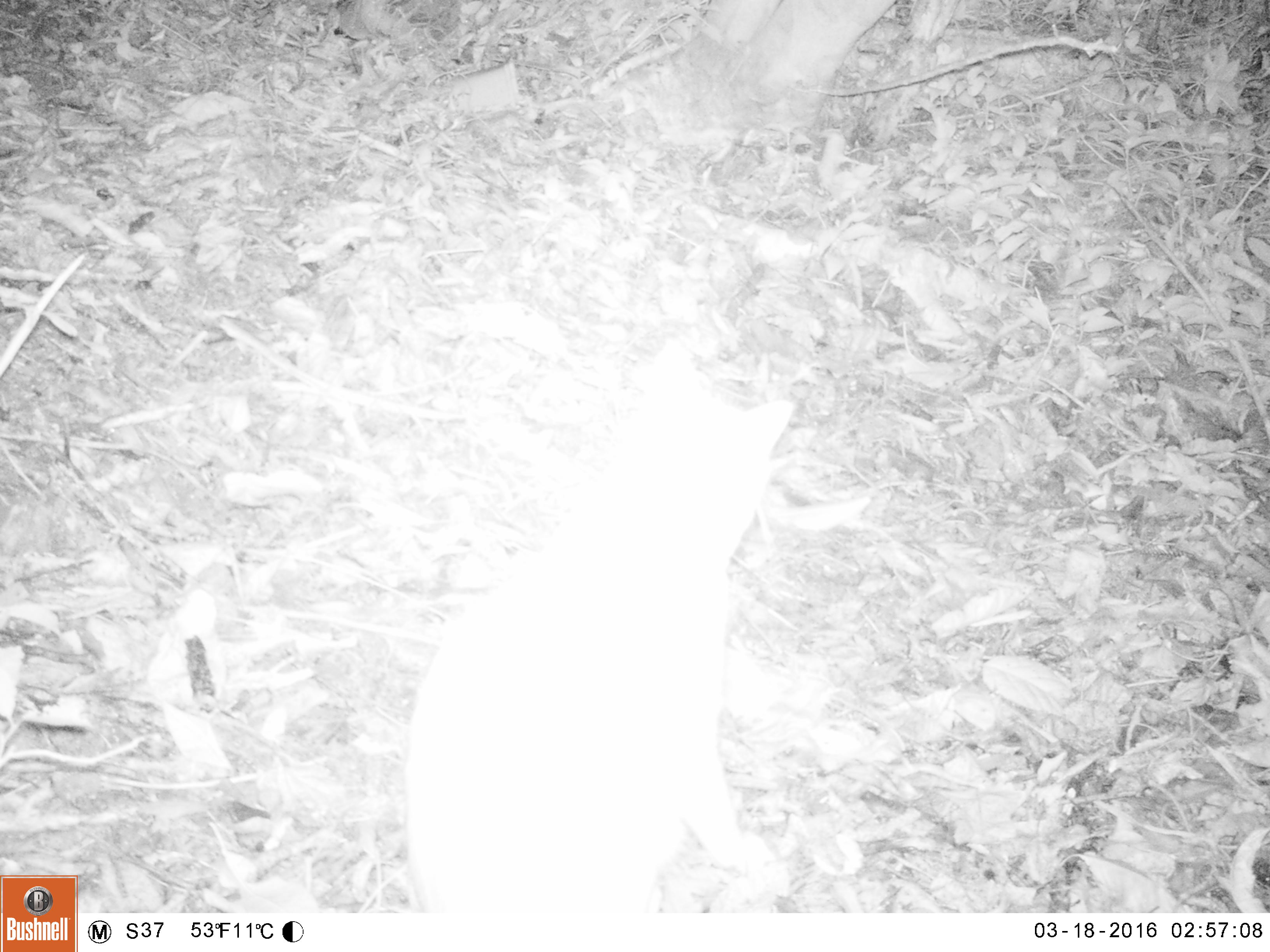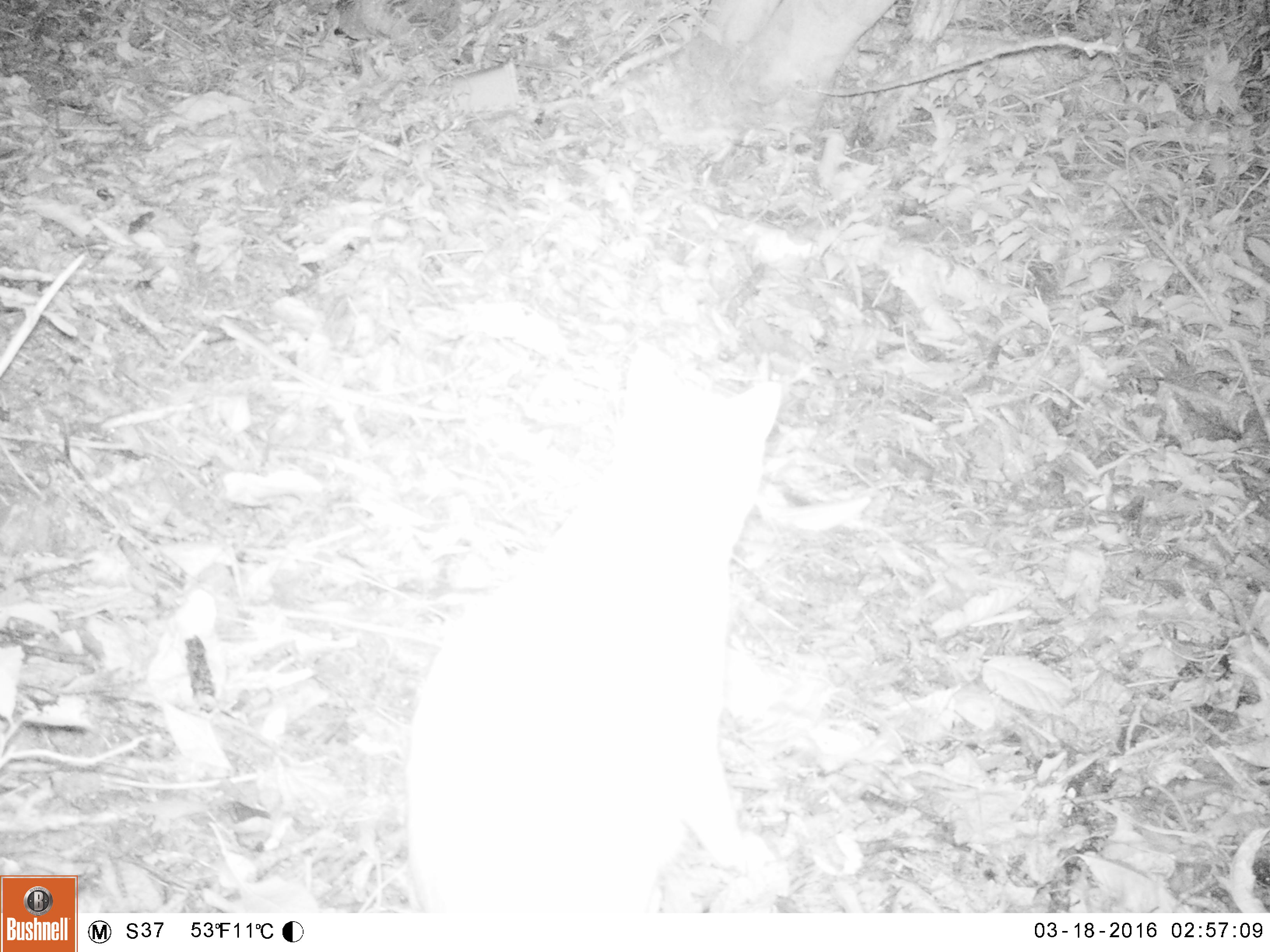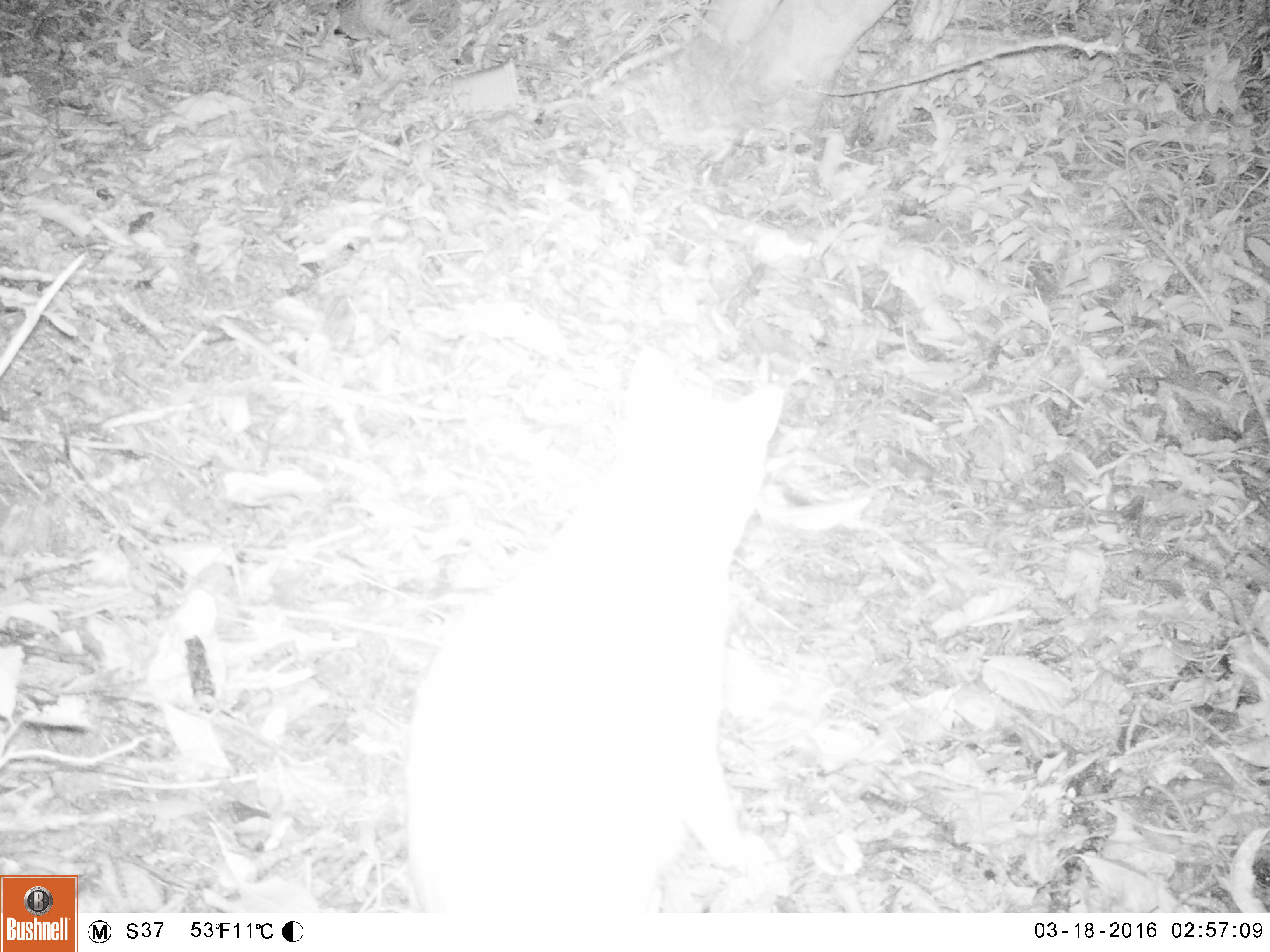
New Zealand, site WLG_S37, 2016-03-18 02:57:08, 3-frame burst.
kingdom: Animalia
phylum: Chordata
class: Mammalia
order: Carnivora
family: Felidae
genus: Felis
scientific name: Felis catus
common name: domestic cat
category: cat